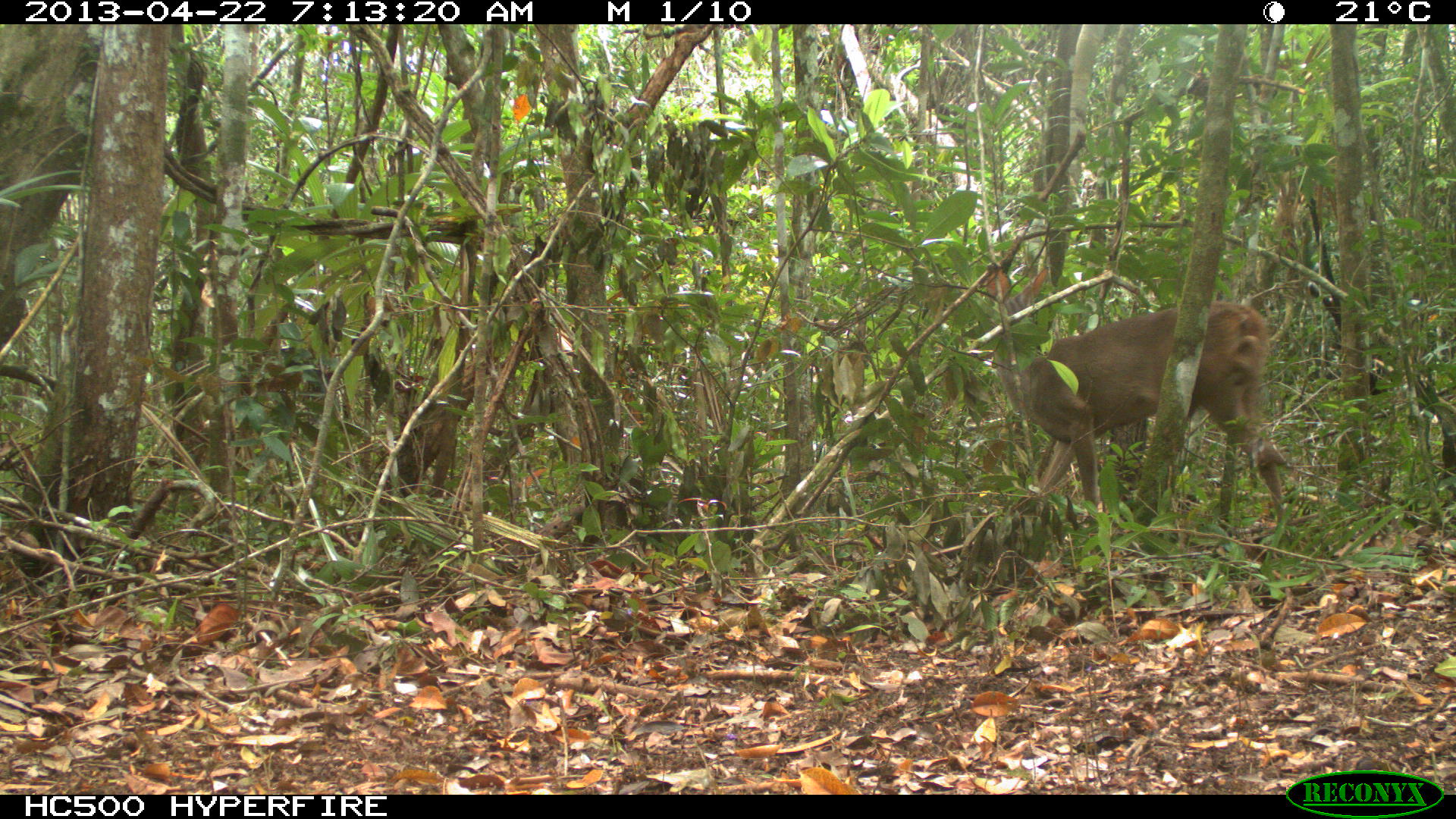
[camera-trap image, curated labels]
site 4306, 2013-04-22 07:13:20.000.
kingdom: Animalia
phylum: Chordata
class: Mammalia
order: Artiodactyla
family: Cervidae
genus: Odocoileus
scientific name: Odocoileus virginianus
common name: white-tailed deer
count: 1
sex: female